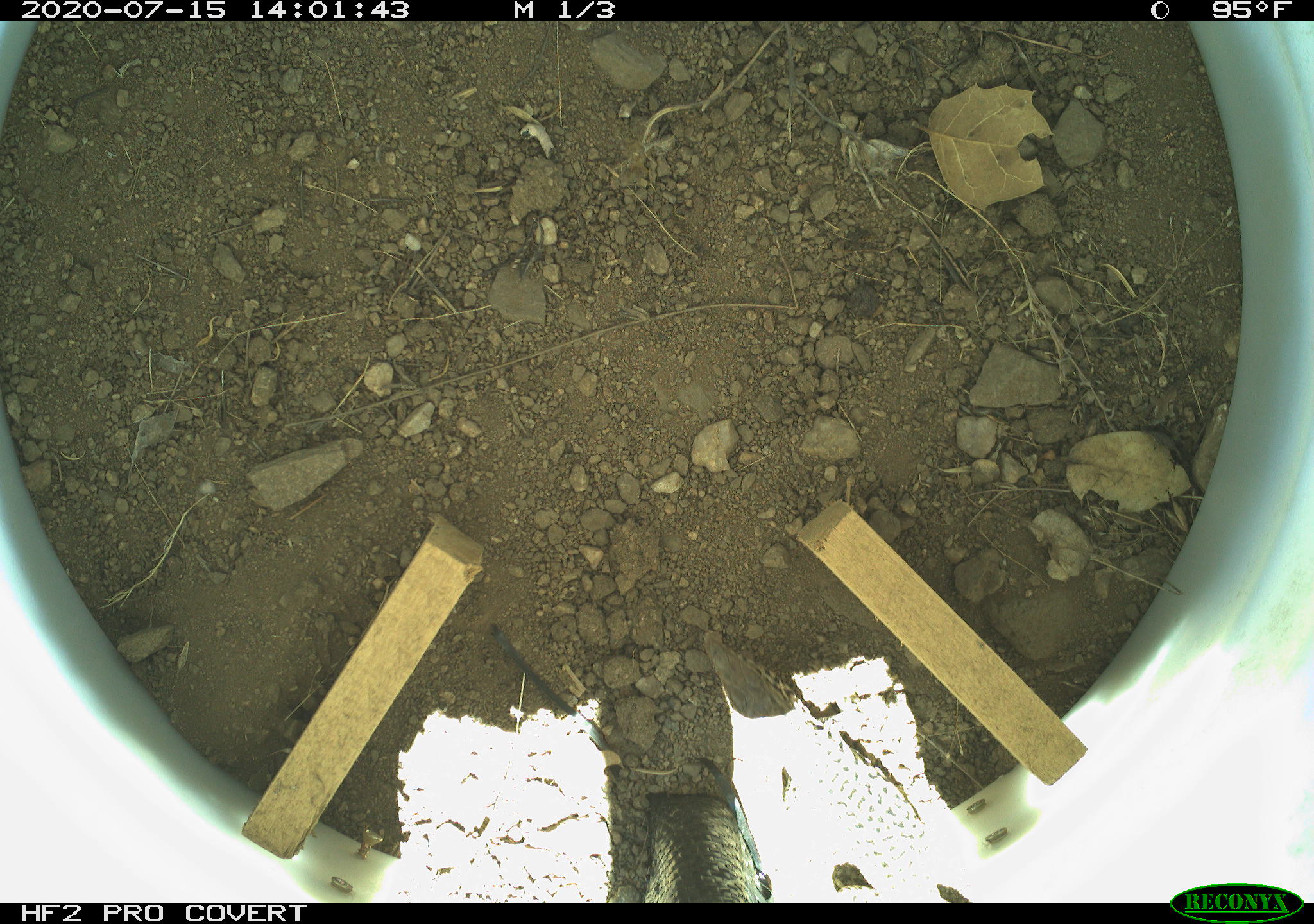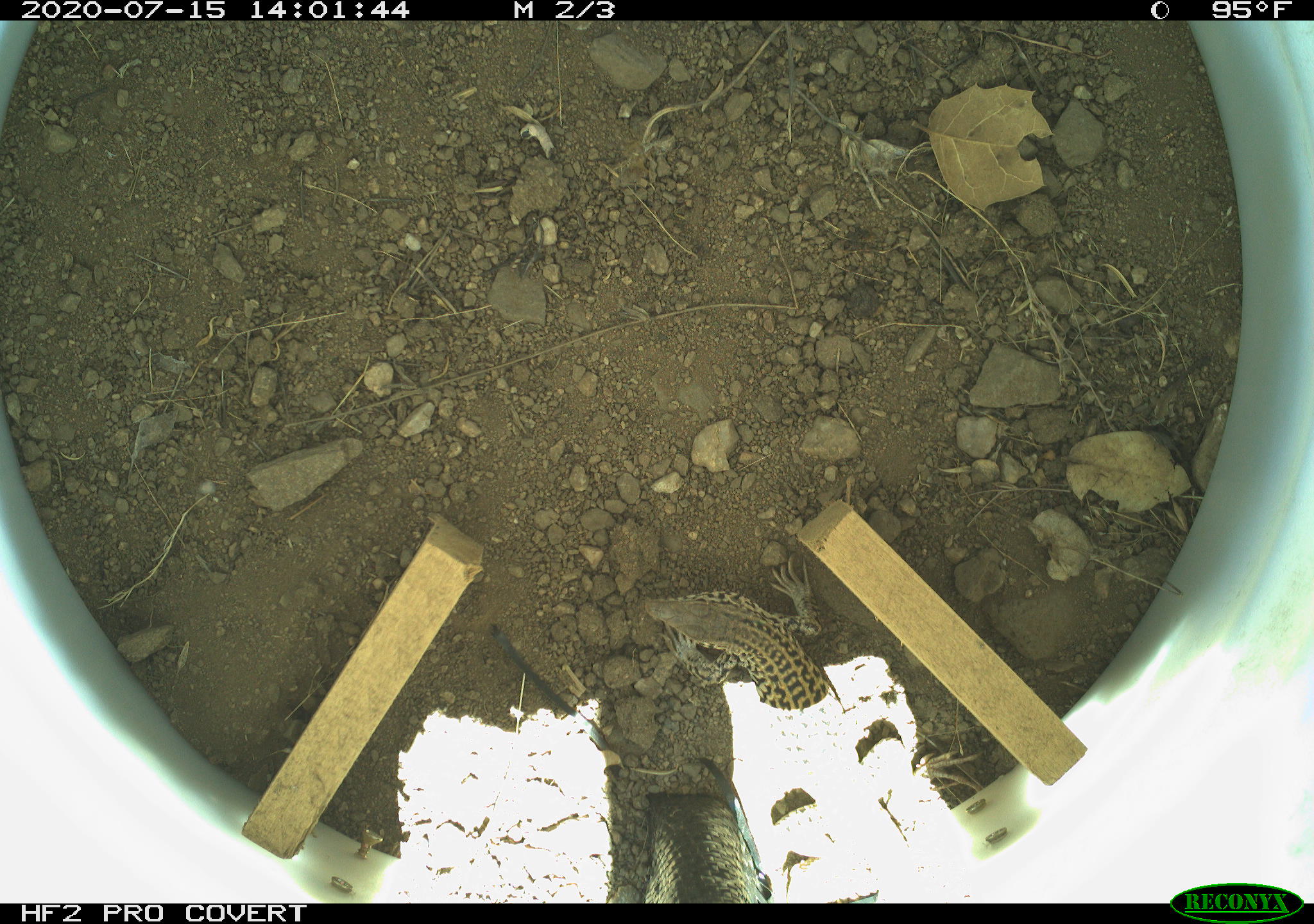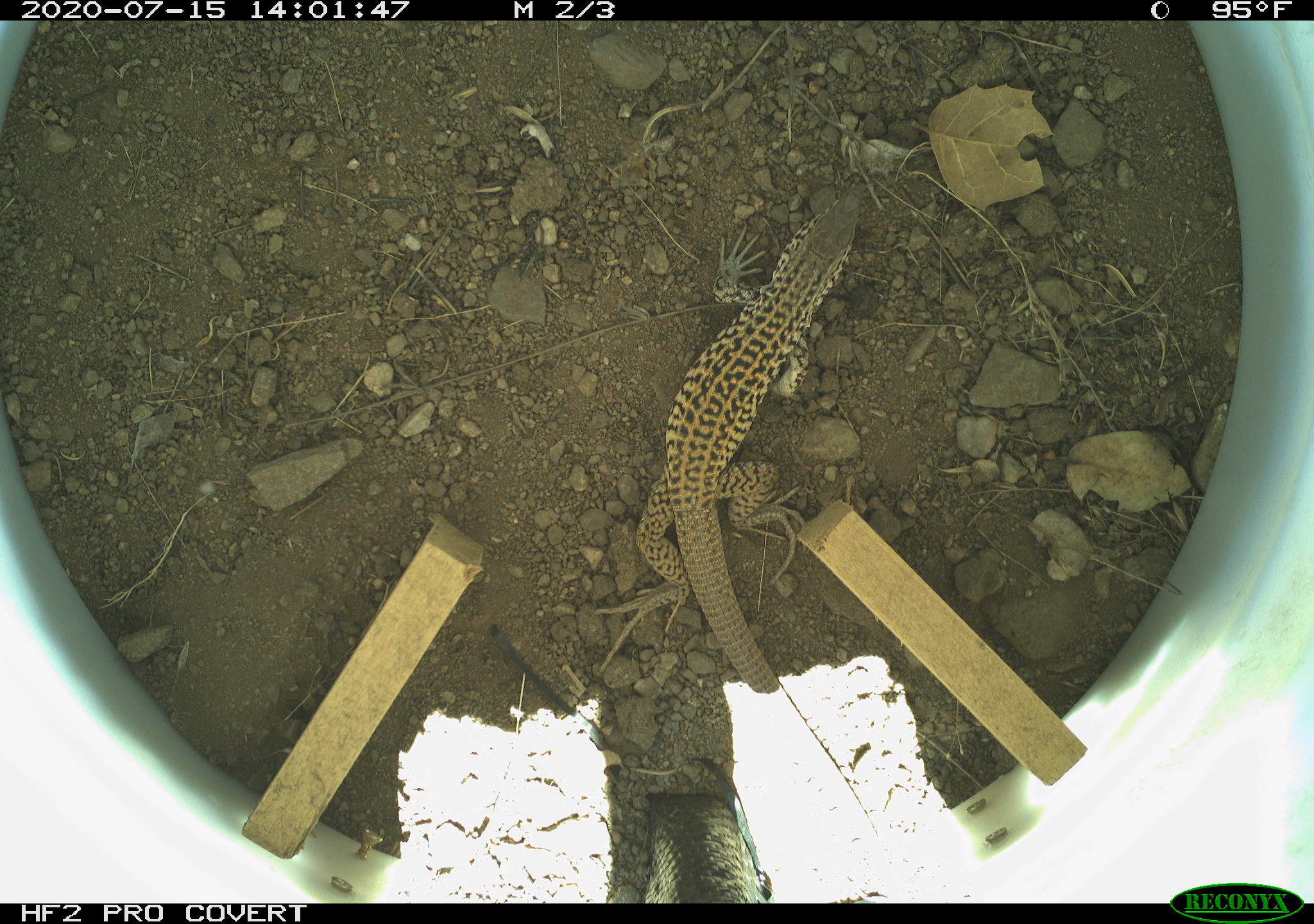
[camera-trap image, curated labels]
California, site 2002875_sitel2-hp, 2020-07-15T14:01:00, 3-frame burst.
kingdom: Animalia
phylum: Chordata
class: Reptilia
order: Squamata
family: Teiidae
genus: Aspidoscelis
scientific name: Aspidoscelis tigris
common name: western whiptail